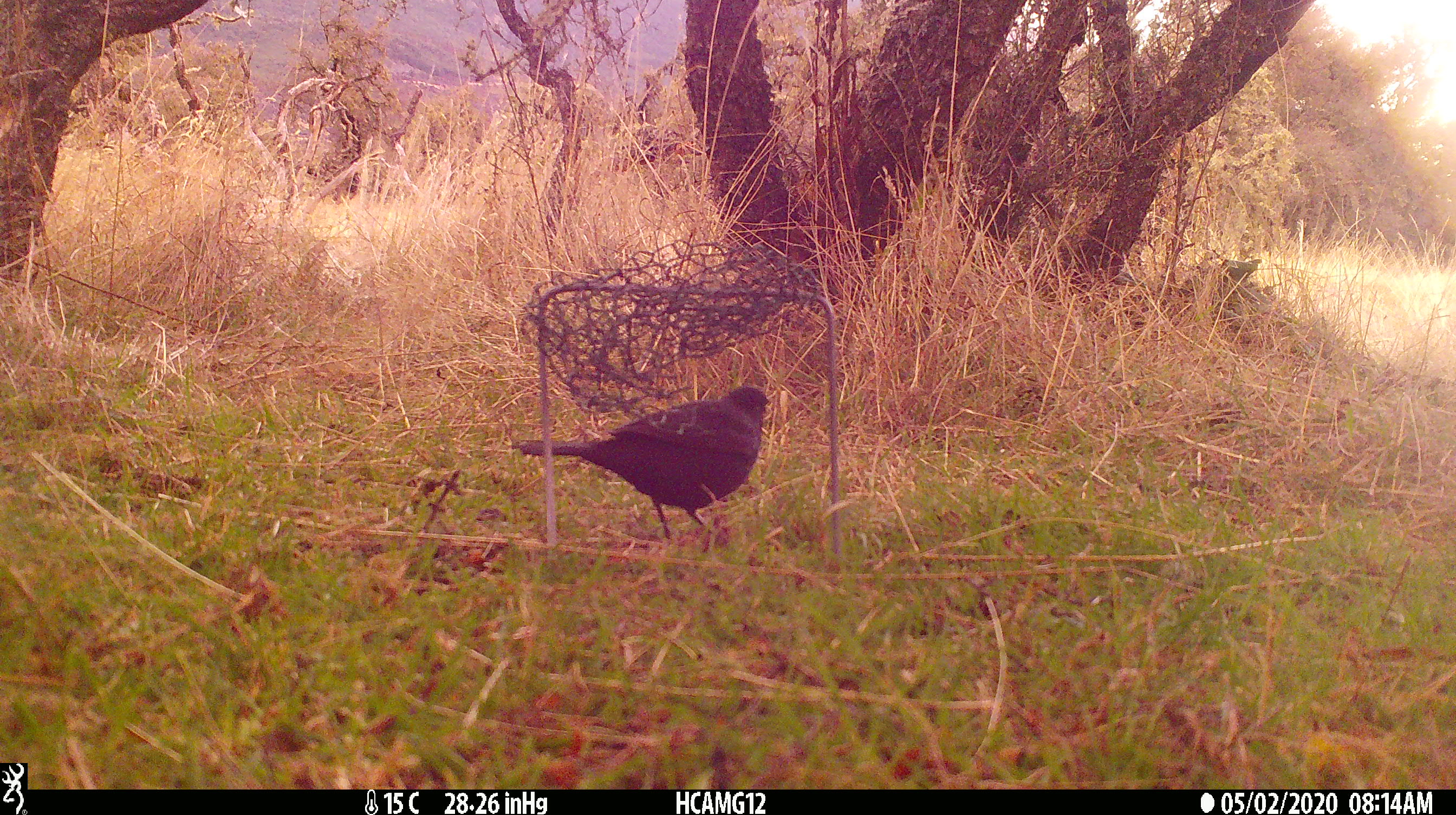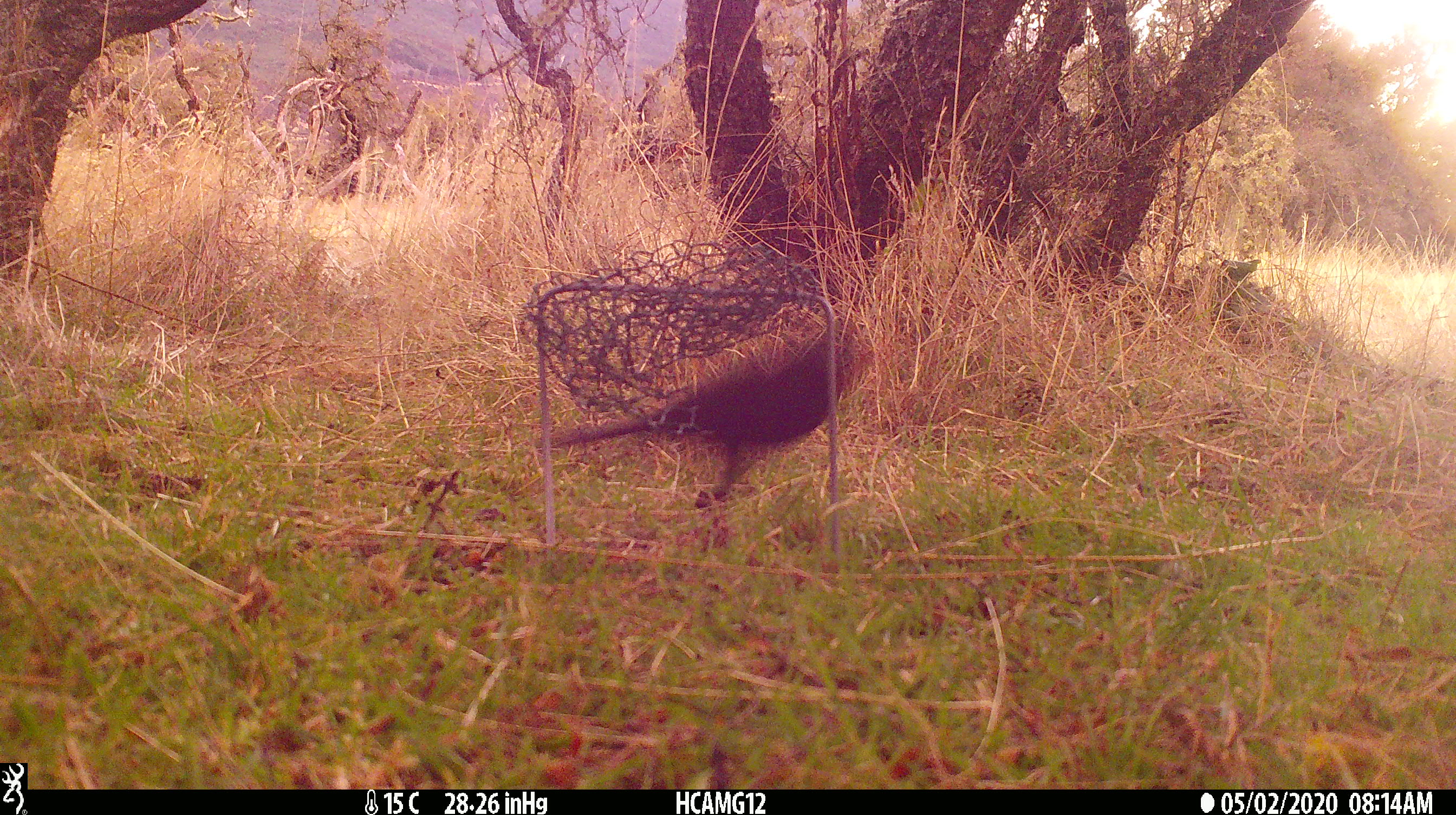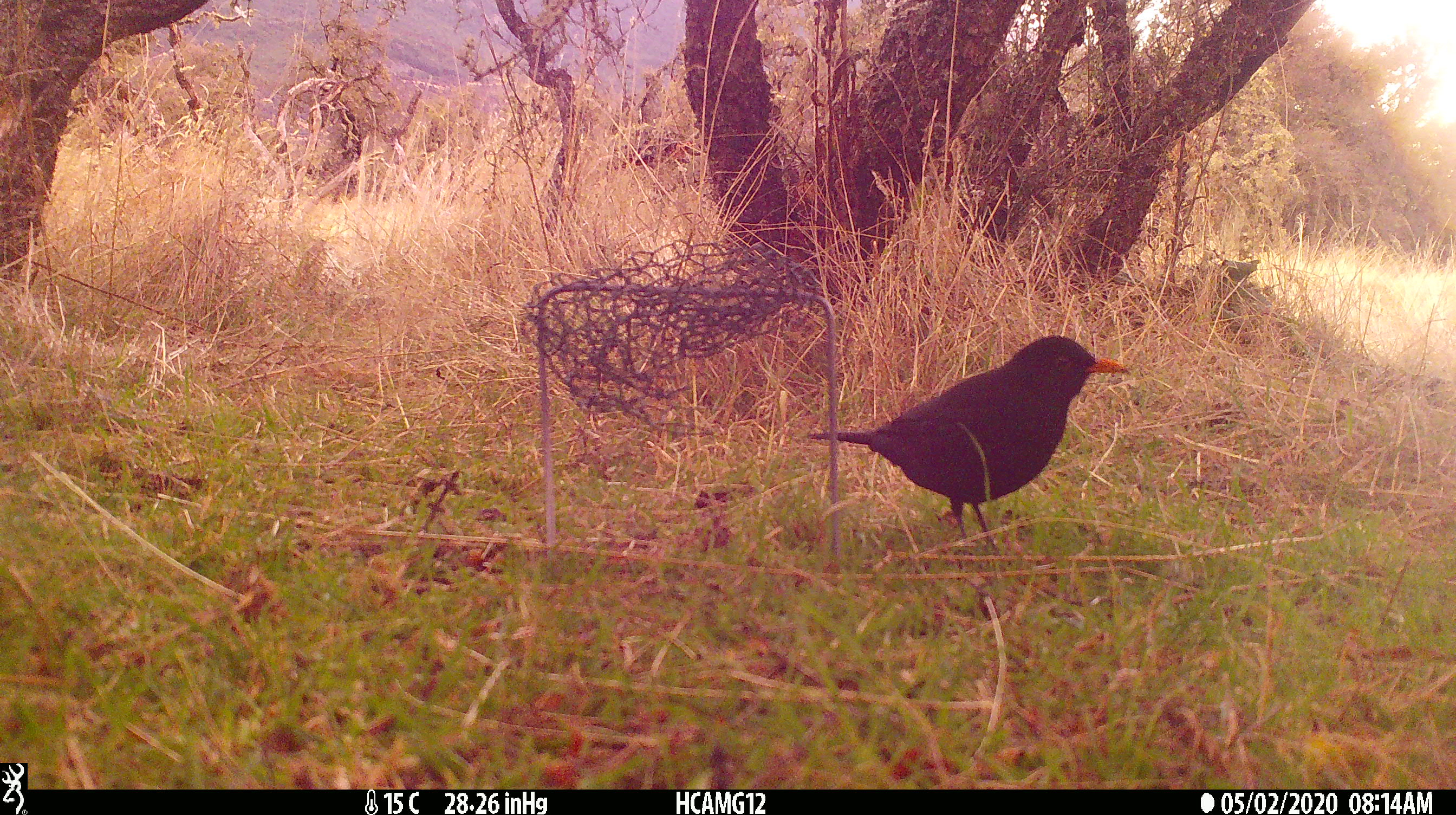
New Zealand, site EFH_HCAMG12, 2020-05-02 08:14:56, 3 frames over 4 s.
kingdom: Animalia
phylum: Chordata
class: Aves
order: Passeriformes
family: Turdidae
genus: Turdus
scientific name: Turdus merula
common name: eurasian blackbird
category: blackbird